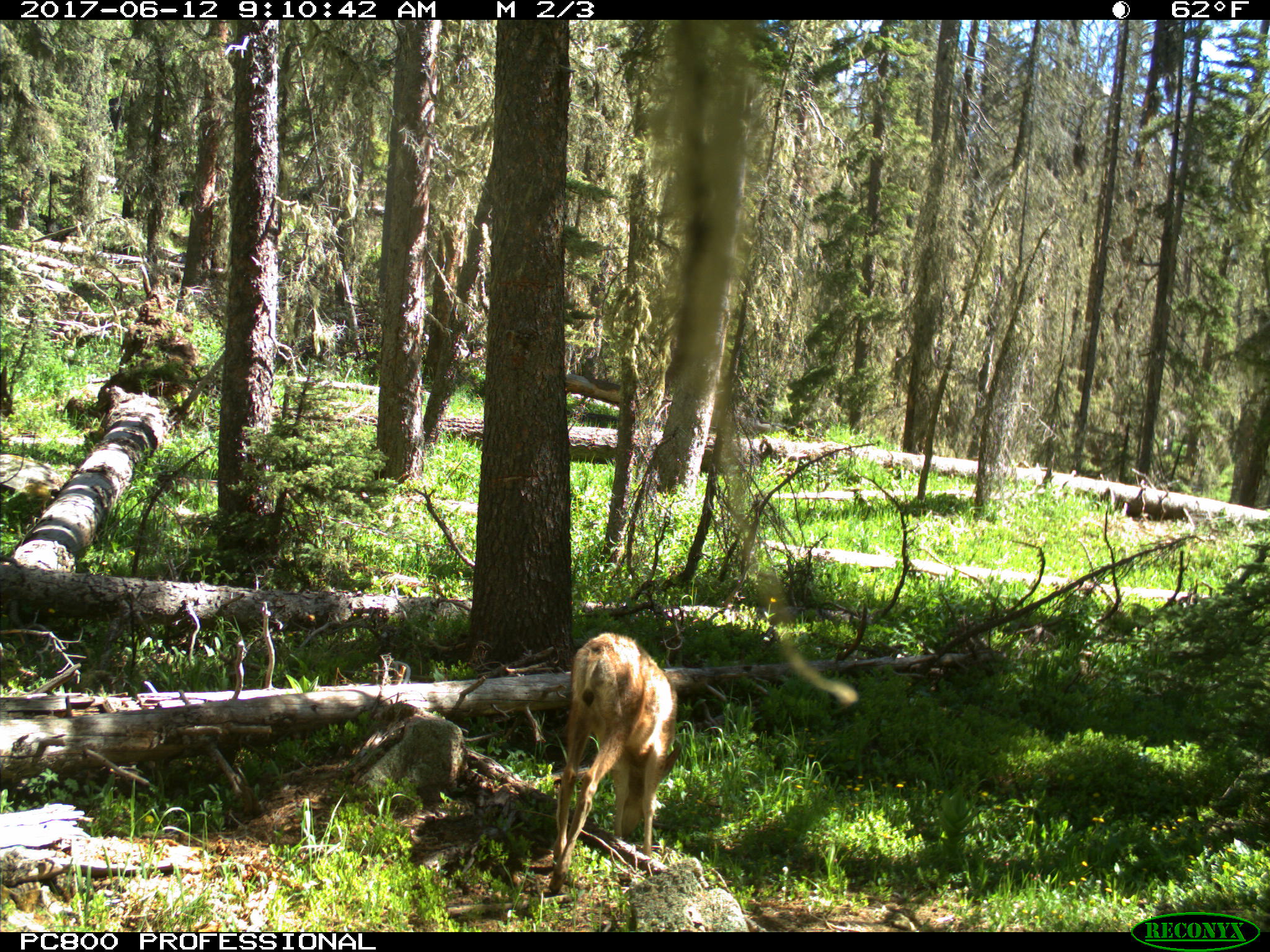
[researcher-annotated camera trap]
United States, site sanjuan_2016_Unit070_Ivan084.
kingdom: Animalia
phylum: Chordata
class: Mammalia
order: Artiodactyla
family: Cervidae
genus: Odocoileus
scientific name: Odocoileus hemionus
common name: mule deer